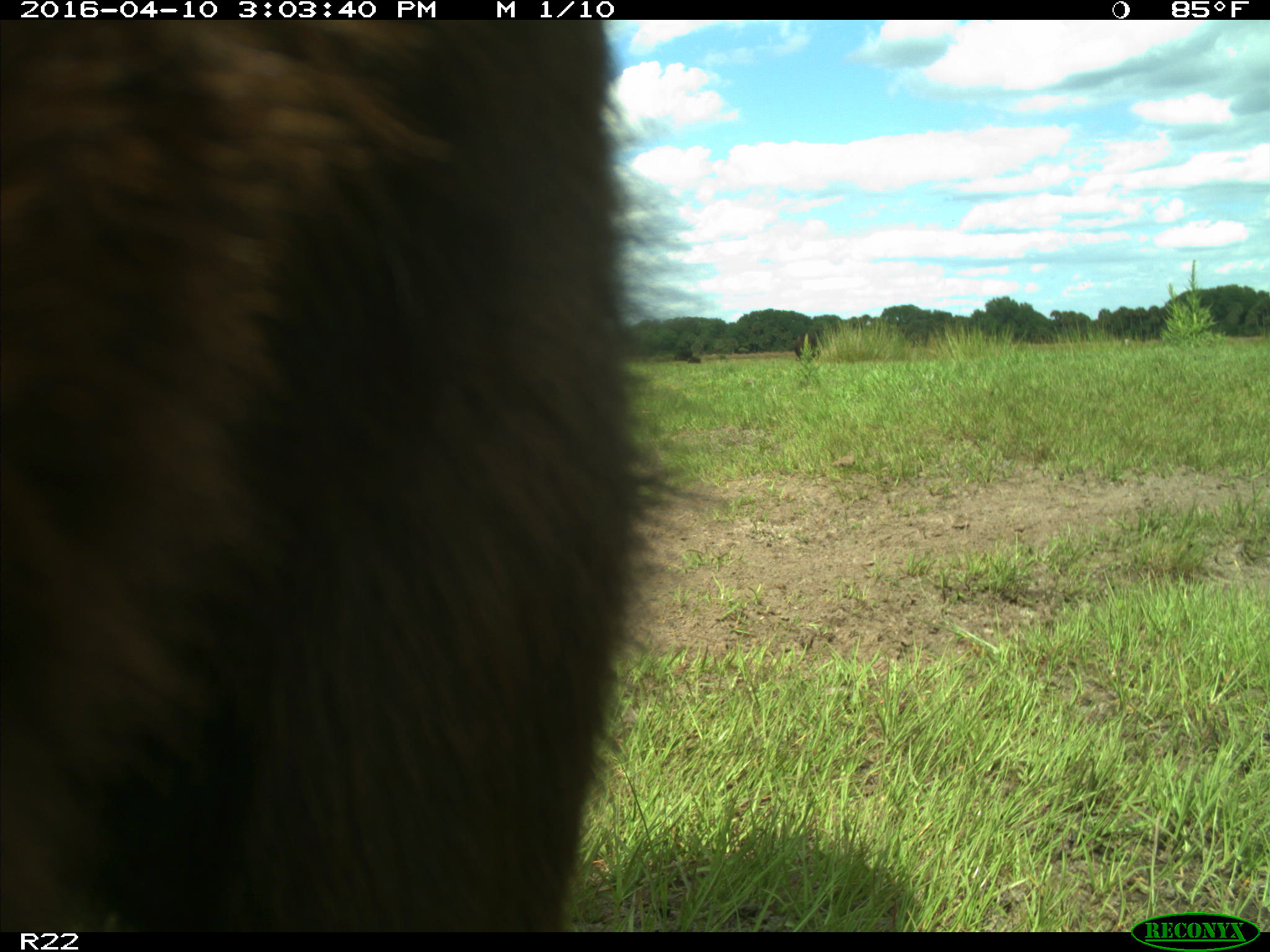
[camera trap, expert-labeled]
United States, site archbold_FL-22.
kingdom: Animalia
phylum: Chordata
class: Mammalia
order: Artiodactyla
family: Bovidae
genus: Bos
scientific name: Bos taurus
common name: domestic cow